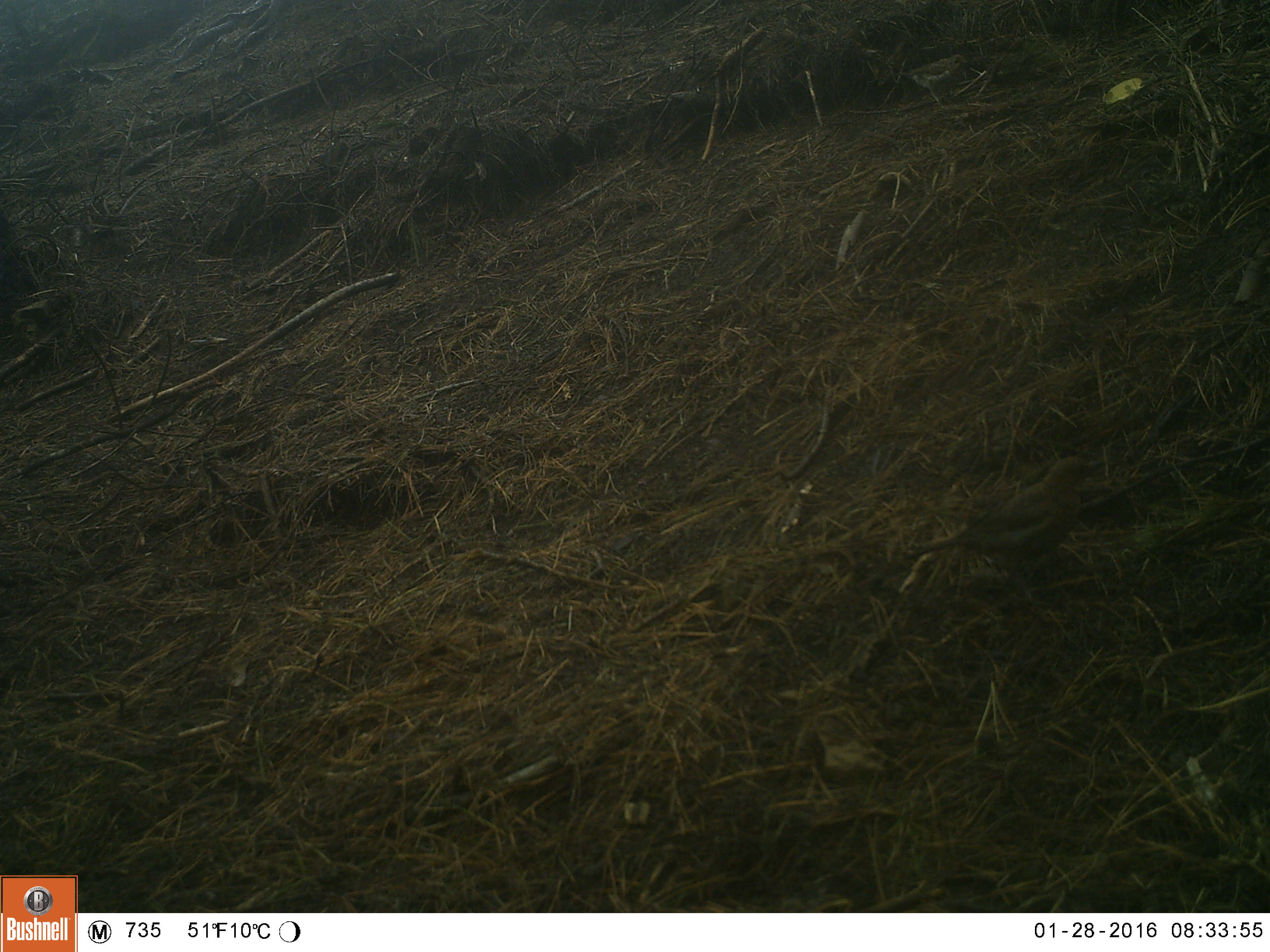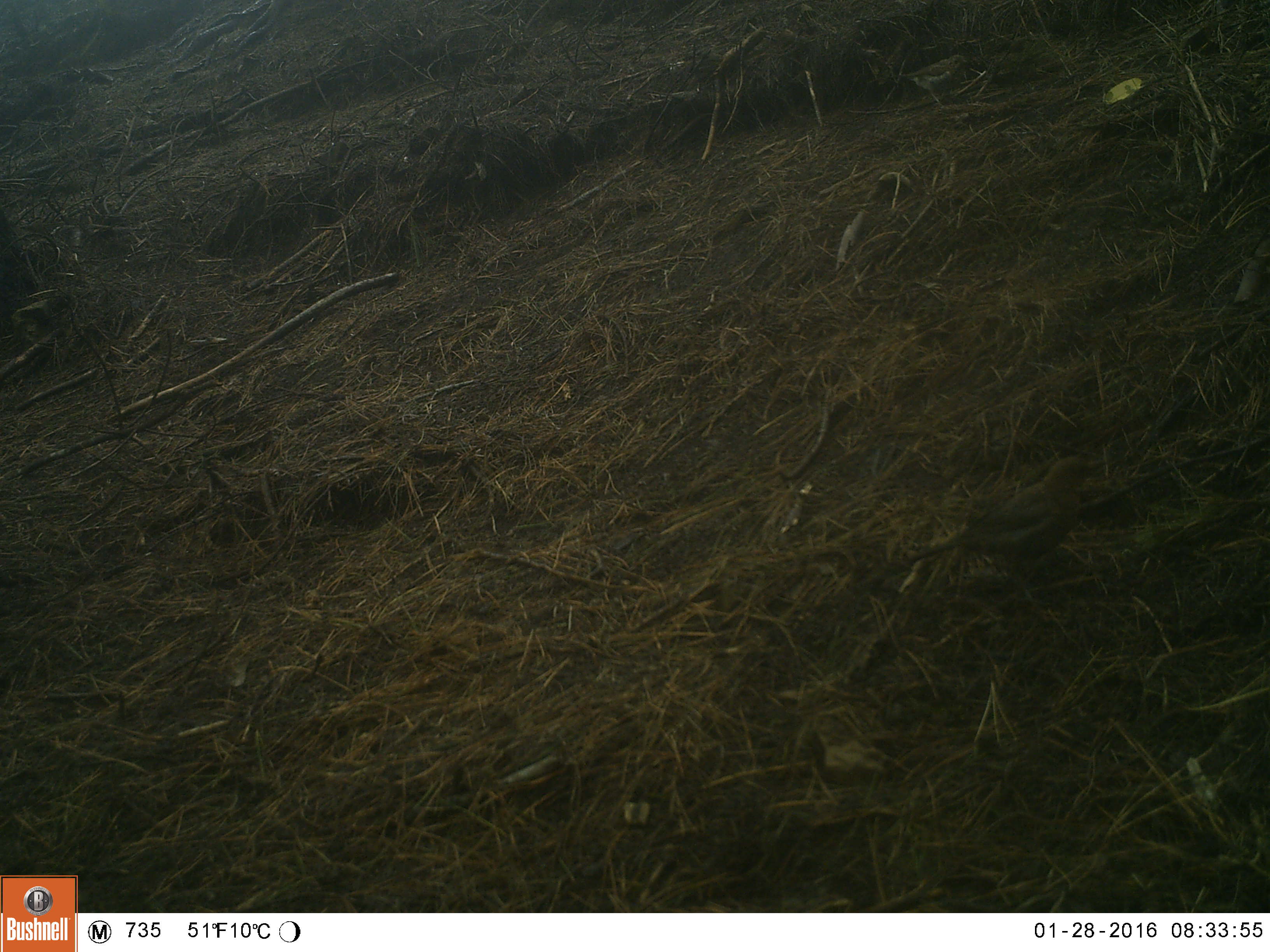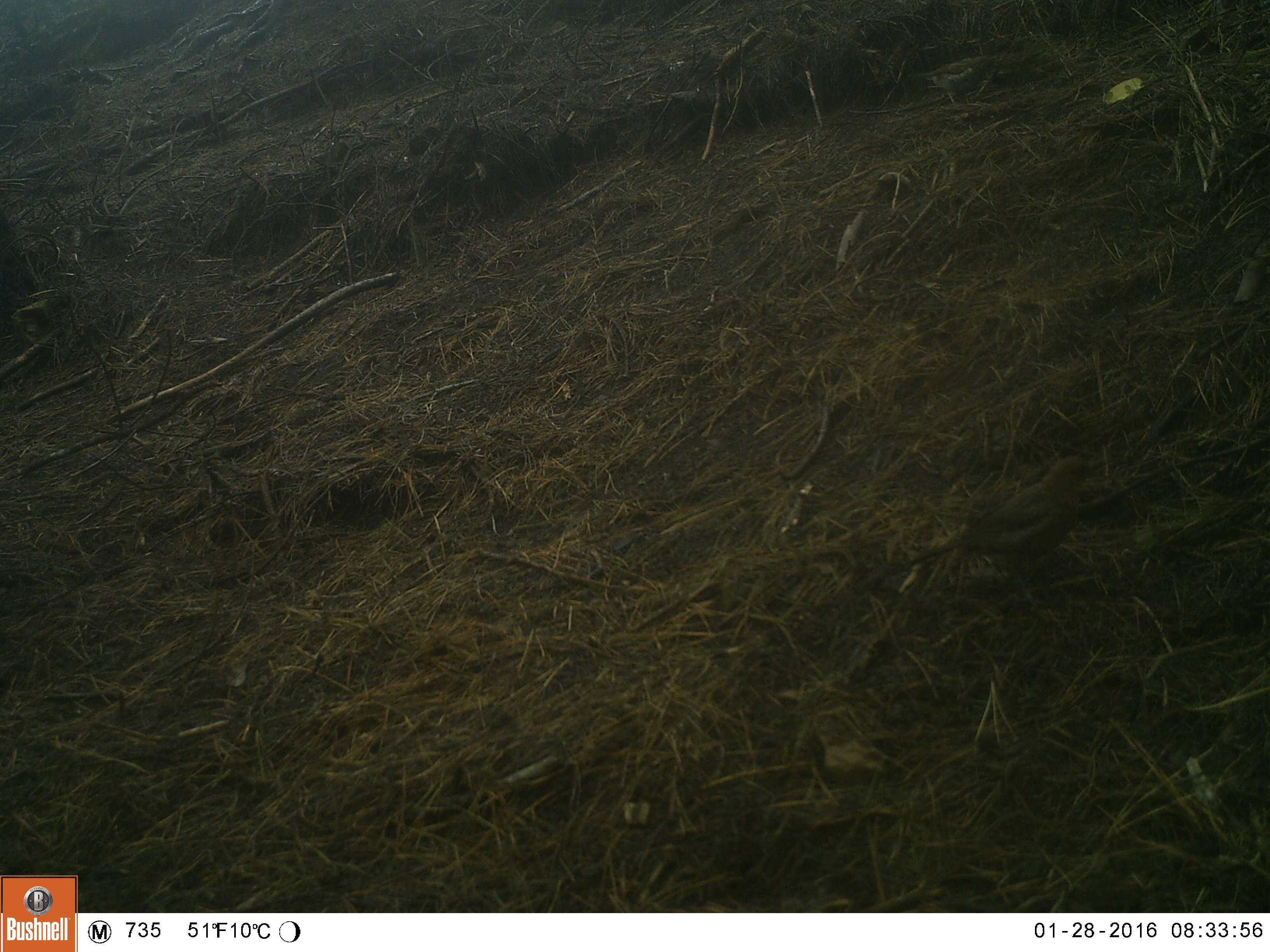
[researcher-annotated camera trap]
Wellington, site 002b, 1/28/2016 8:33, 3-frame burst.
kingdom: Animalia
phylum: Chordata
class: Aves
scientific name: Aves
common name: bird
Bird (Aves).